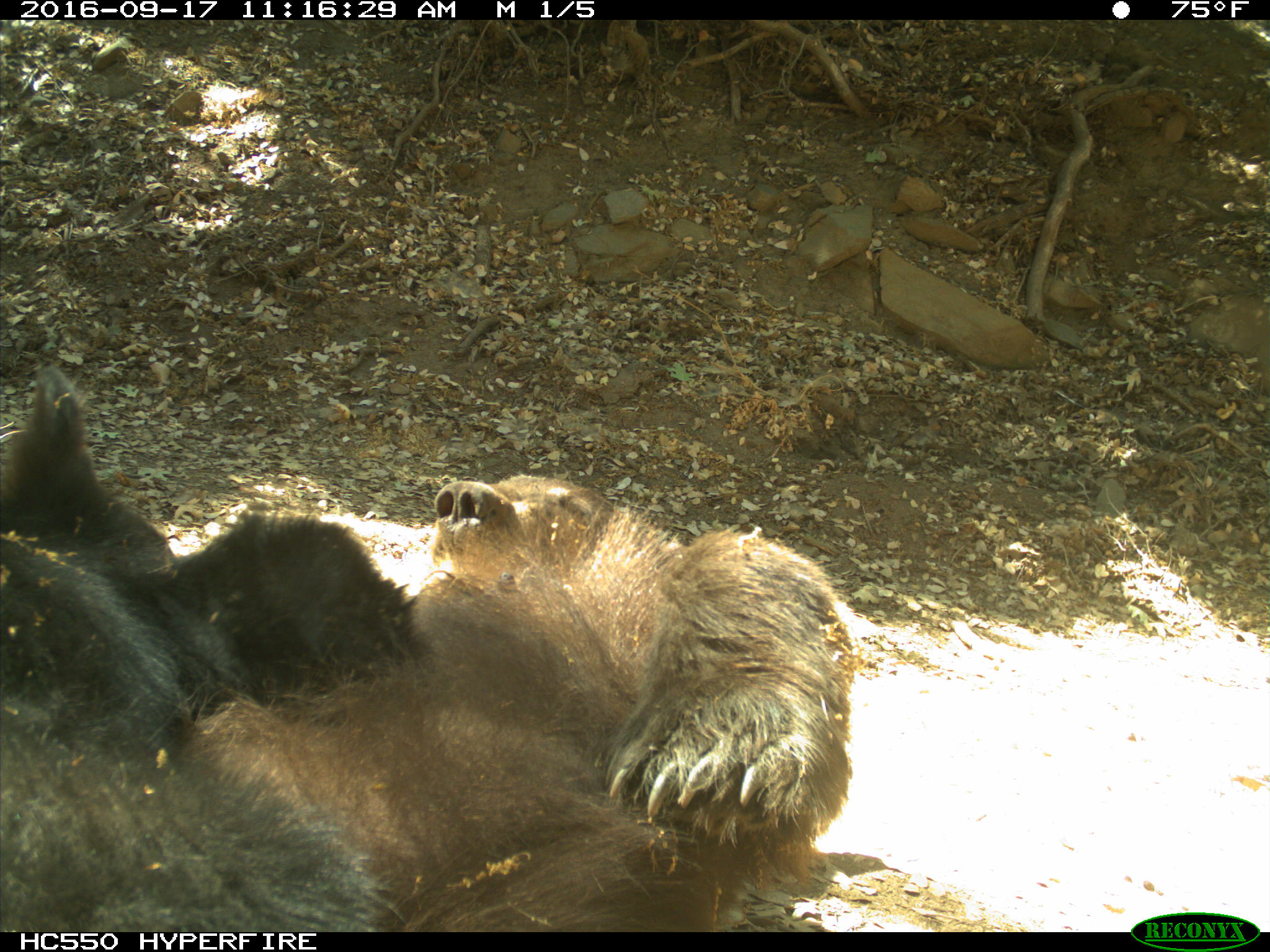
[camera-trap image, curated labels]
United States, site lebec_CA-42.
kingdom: Animalia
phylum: Chordata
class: Mammalia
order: Carnivora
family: Ursidae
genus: Ursus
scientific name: Ursus americanus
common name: american black bear